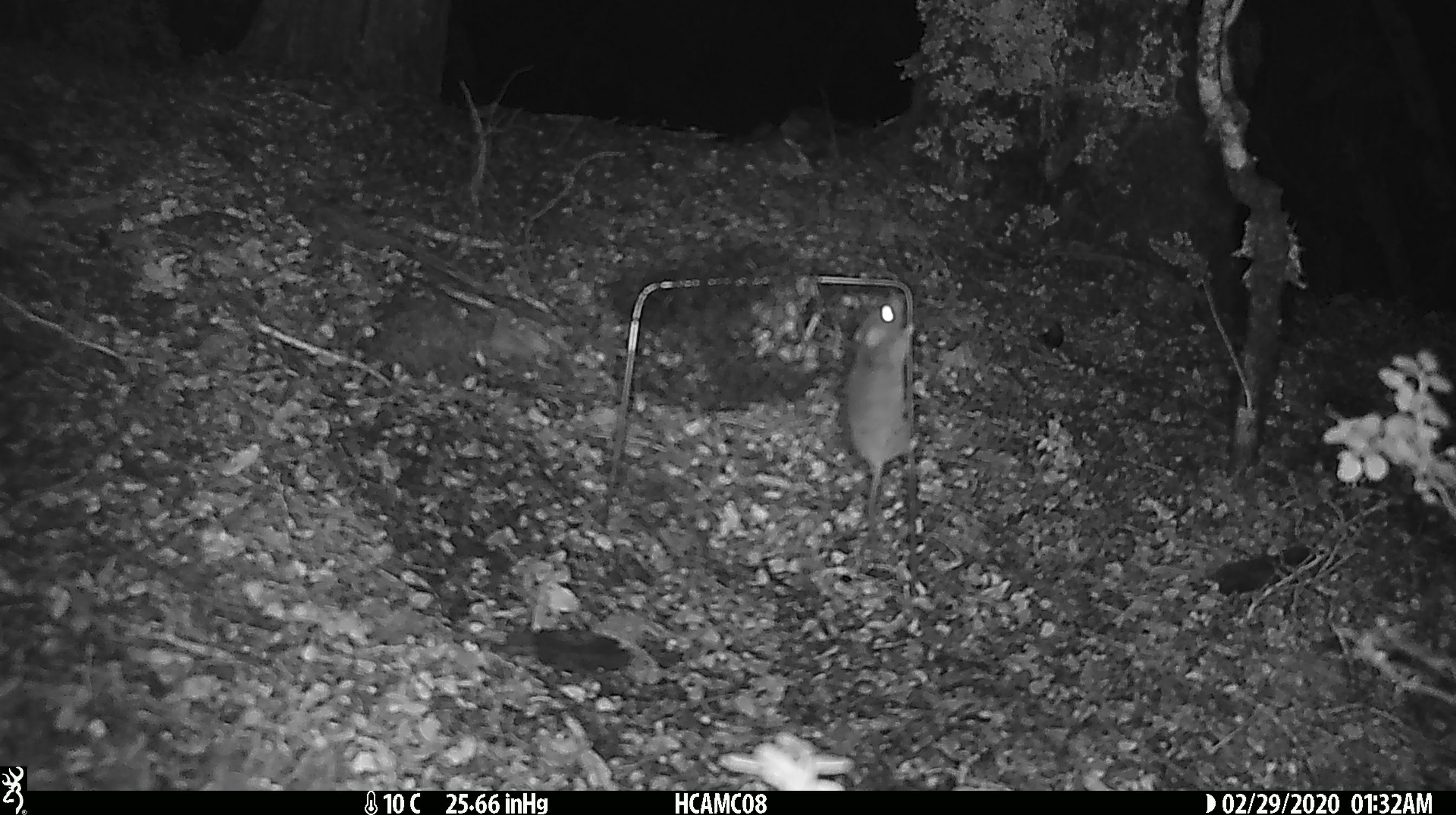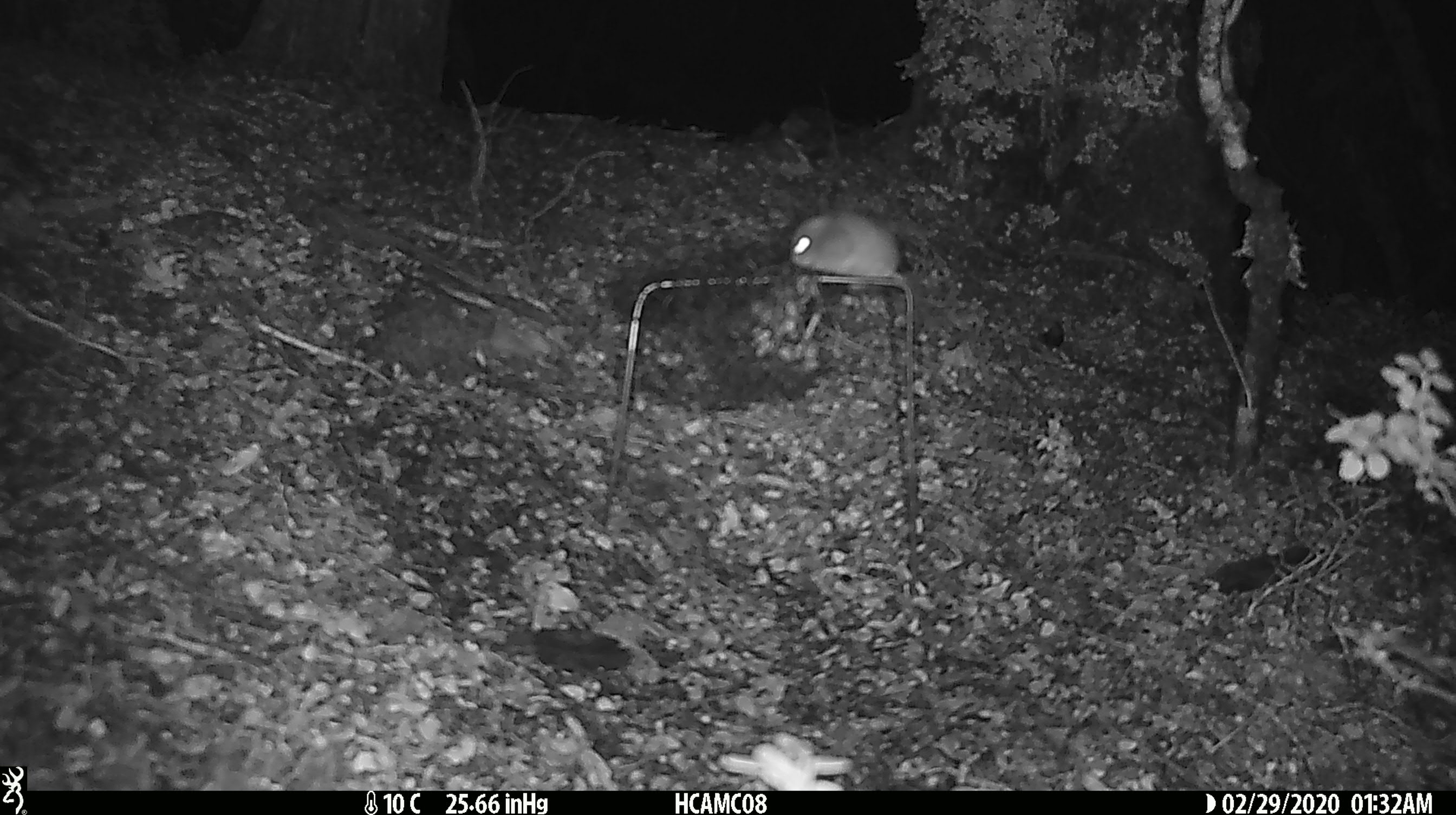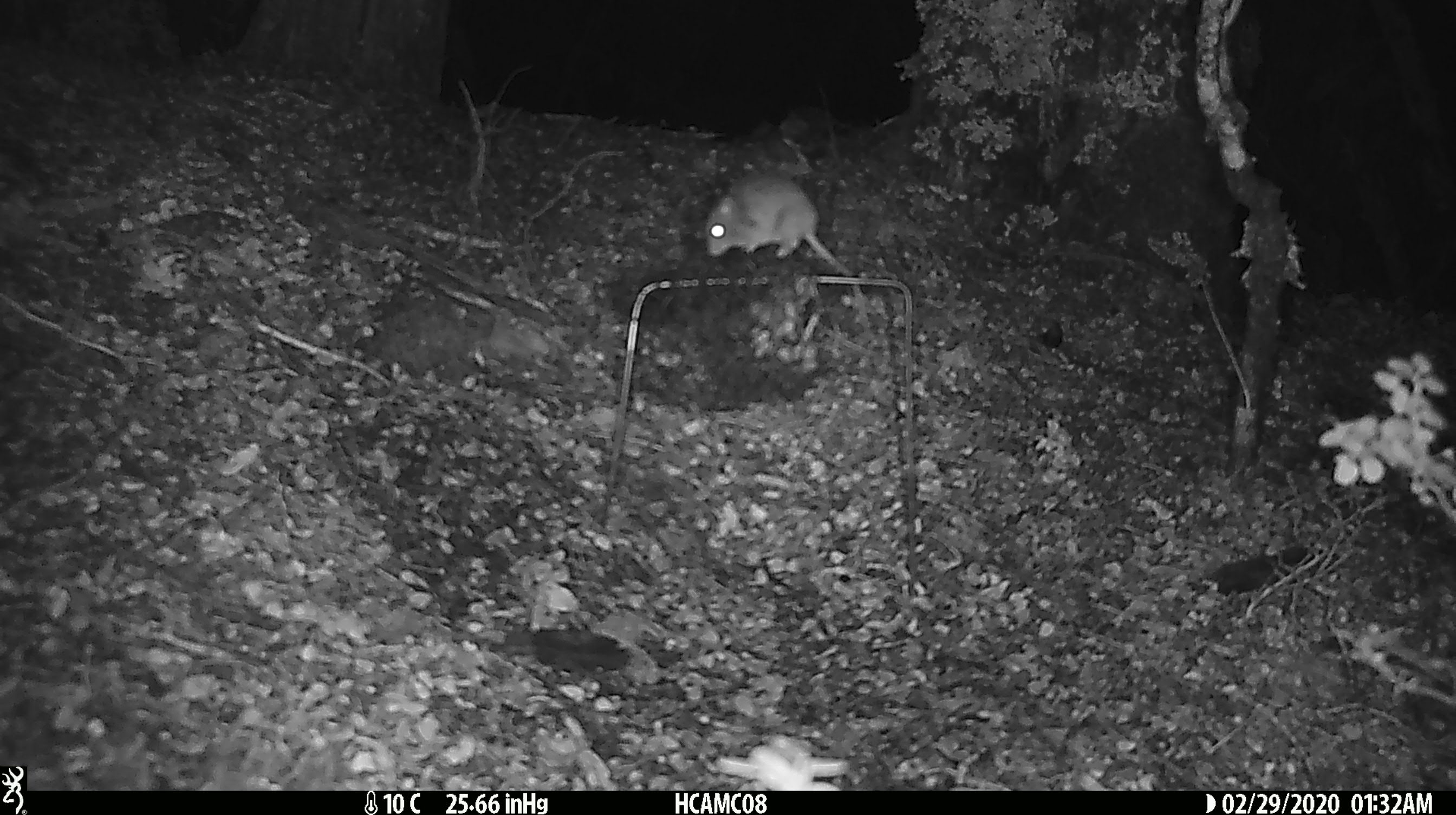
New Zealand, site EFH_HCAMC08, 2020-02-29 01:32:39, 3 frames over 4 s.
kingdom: Animalia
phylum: Chordata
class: Mammalia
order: Rodentia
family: Muridae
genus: Mus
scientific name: Mus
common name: mouse